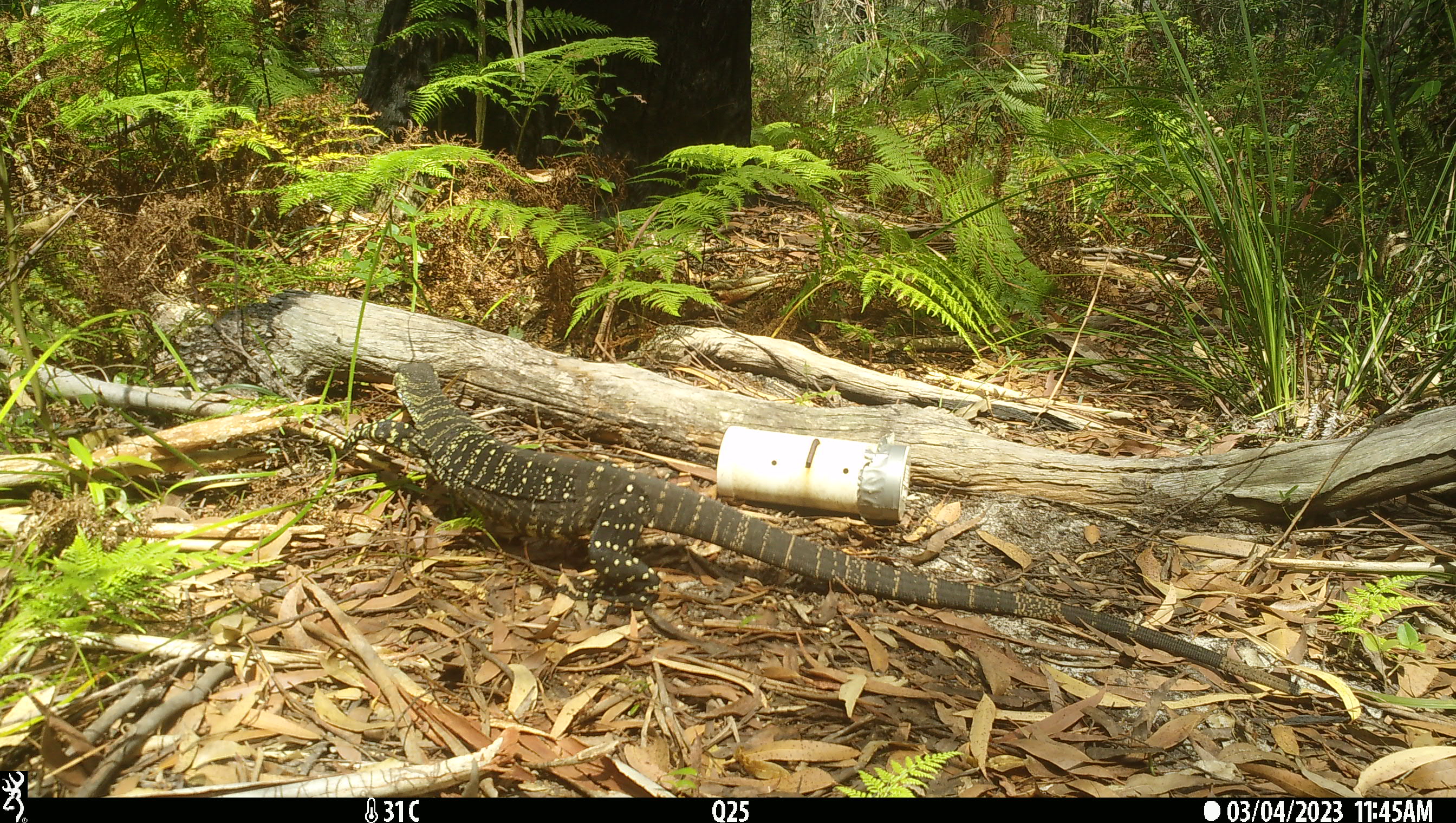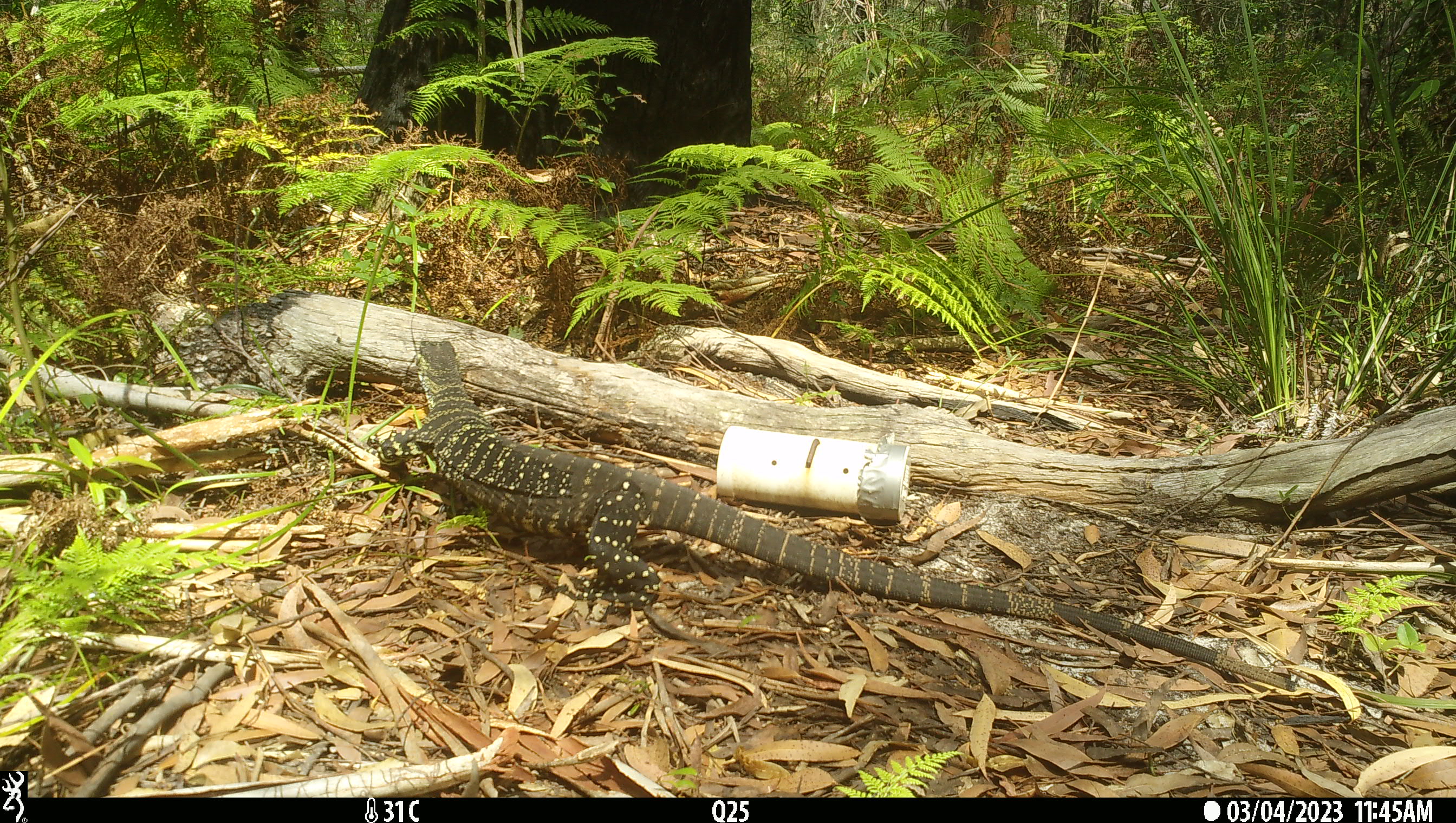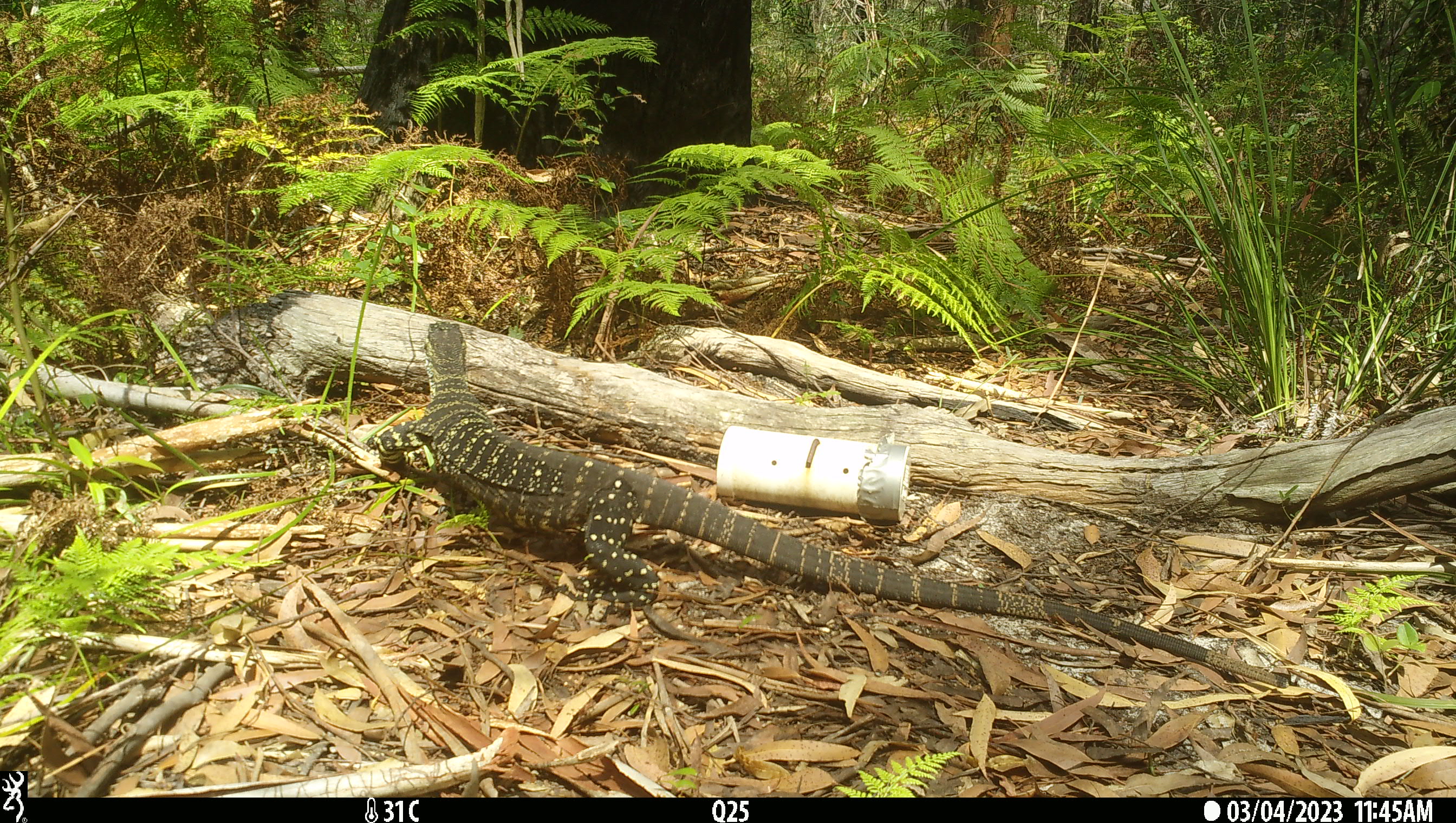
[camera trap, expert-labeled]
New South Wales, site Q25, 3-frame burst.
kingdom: Animalia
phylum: Chordata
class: Reptilia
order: Squamata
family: Varanidae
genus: Varanus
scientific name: Varanus varius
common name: lace monitor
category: goanna